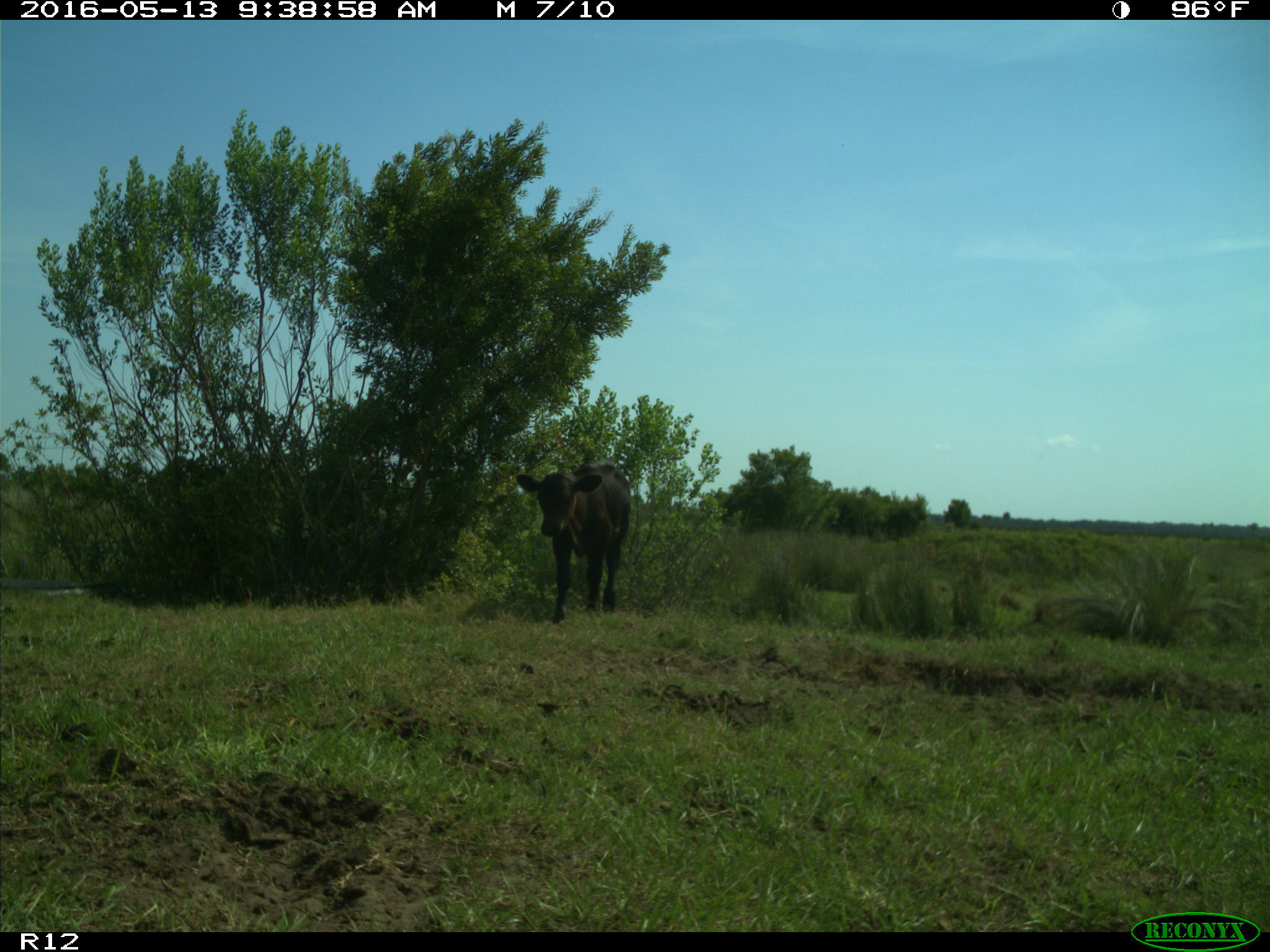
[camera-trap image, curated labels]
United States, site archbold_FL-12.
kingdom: Animalia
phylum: Chordata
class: Mammalia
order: Artiodactyla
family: Bovidae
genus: Bos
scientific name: Bos taurus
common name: domestic cow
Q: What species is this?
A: Bos taurus (domestic cow).